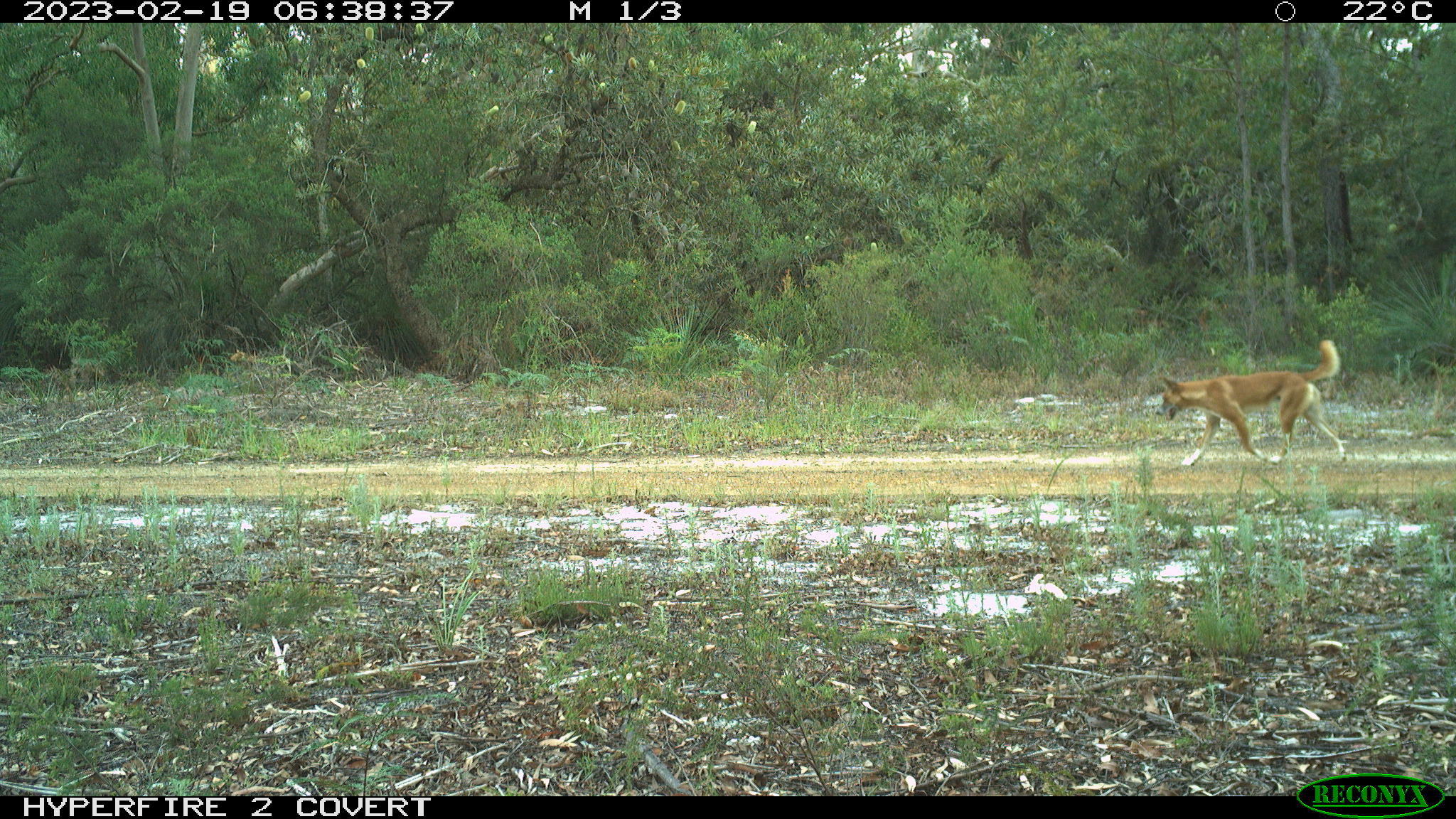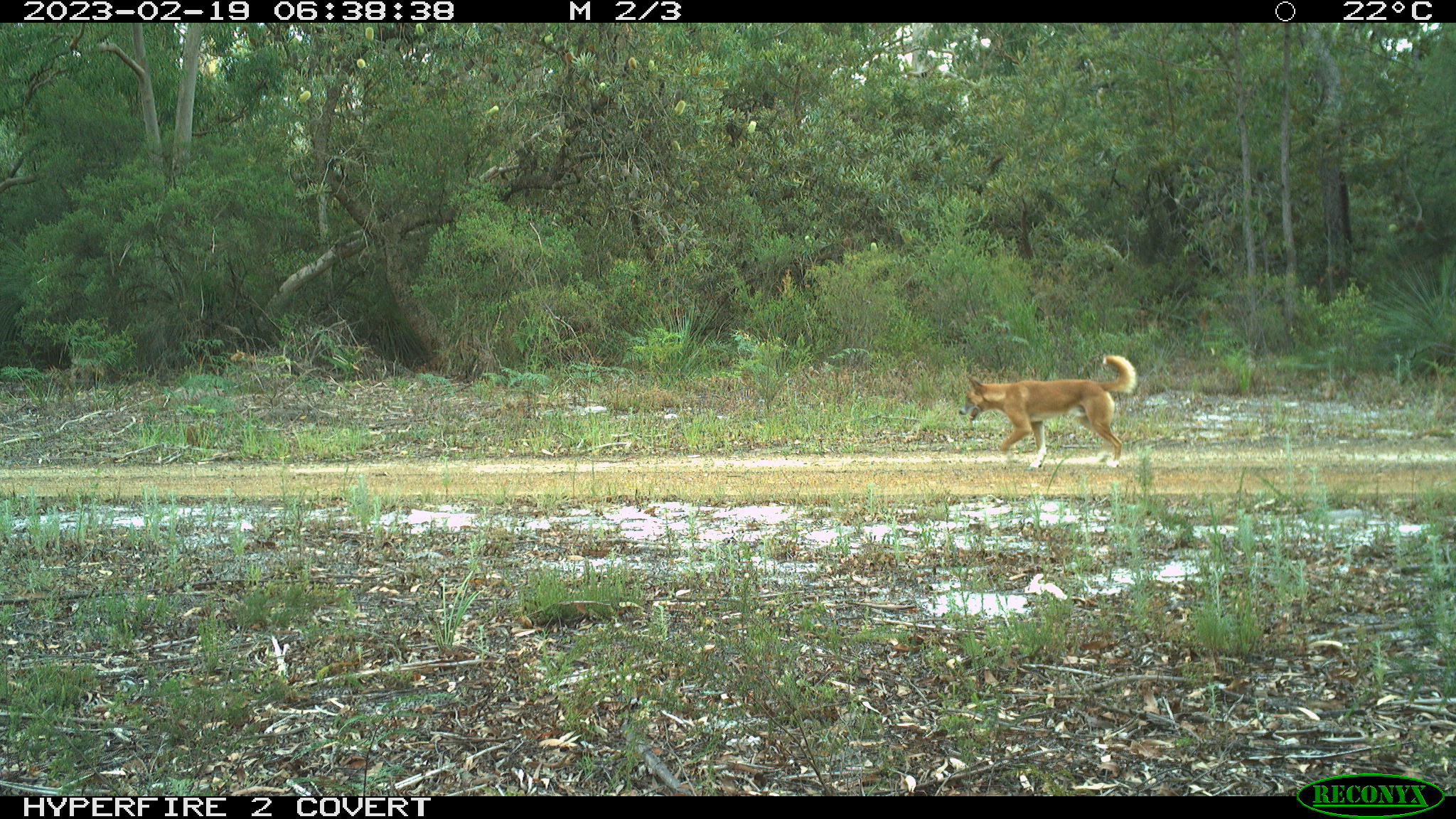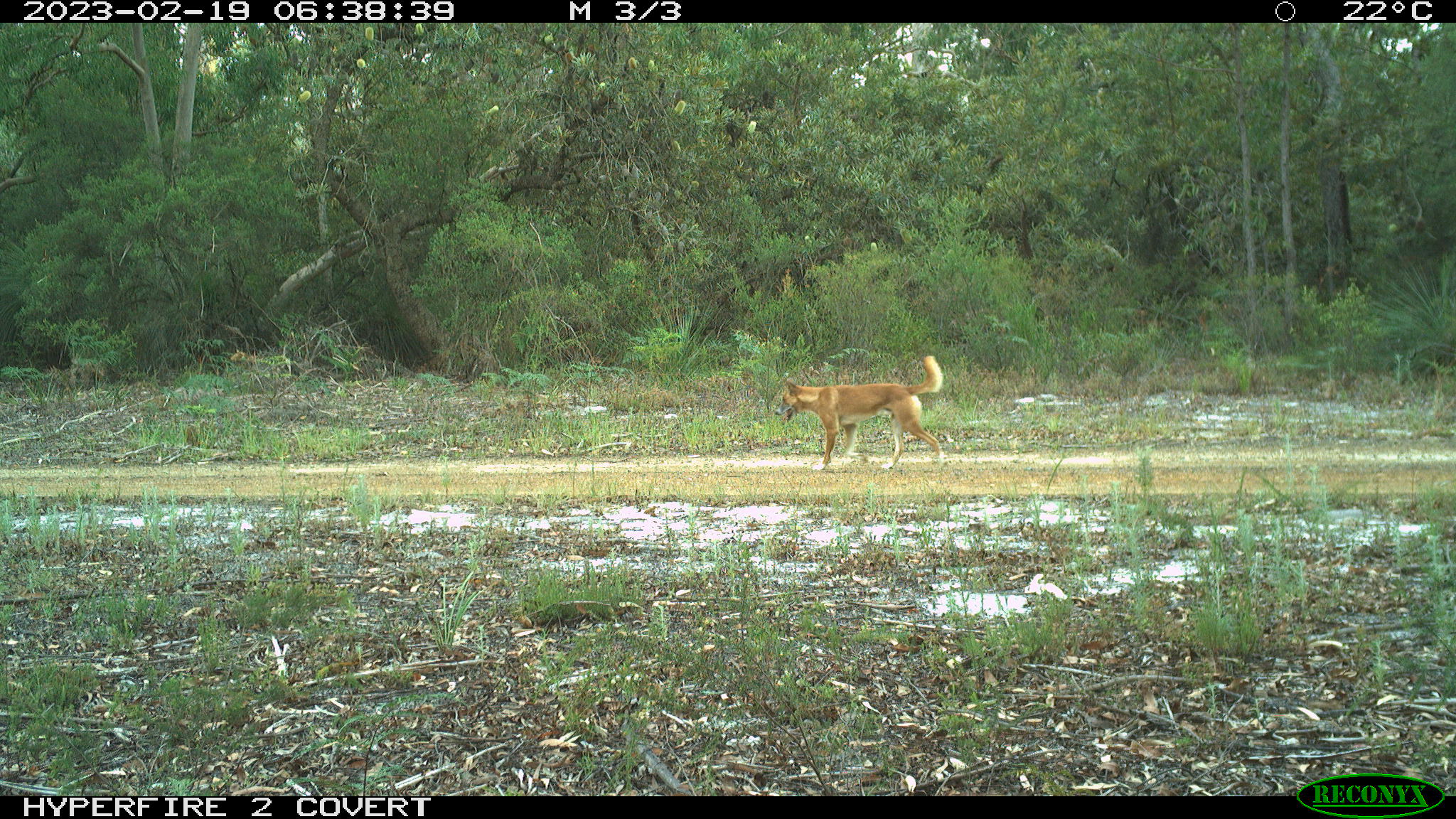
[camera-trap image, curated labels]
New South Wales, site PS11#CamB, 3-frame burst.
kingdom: Animalia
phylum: Chordata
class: Mammalia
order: Carnivora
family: Canidae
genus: Canis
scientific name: Canis familiaris dingo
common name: dingo